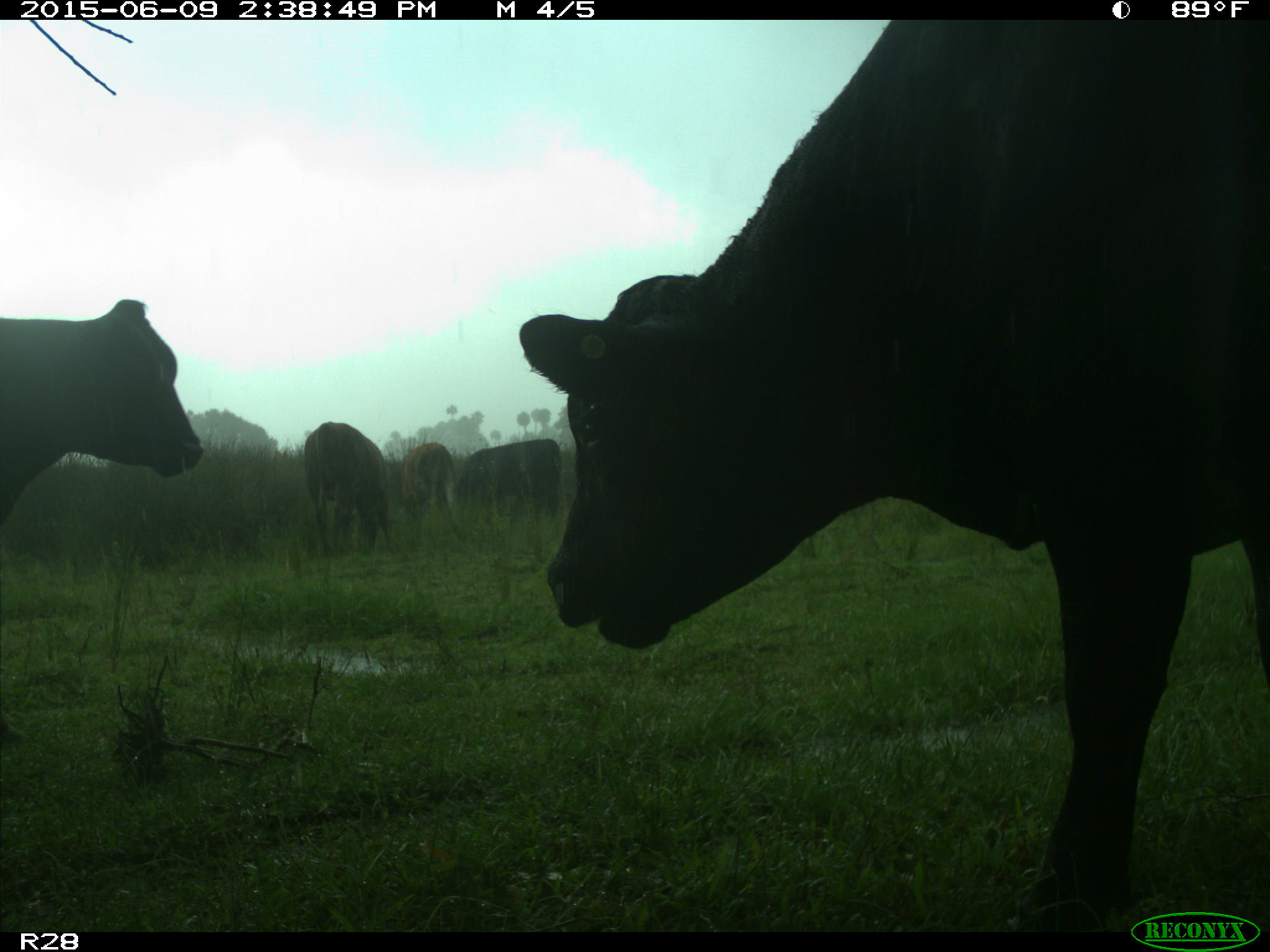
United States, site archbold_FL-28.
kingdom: Animalia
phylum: Chordata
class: Mammalia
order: Artiodactyla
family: Bovidae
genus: Bos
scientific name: Bos taurus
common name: domestic cow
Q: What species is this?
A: Bos taurus (domestic cow).